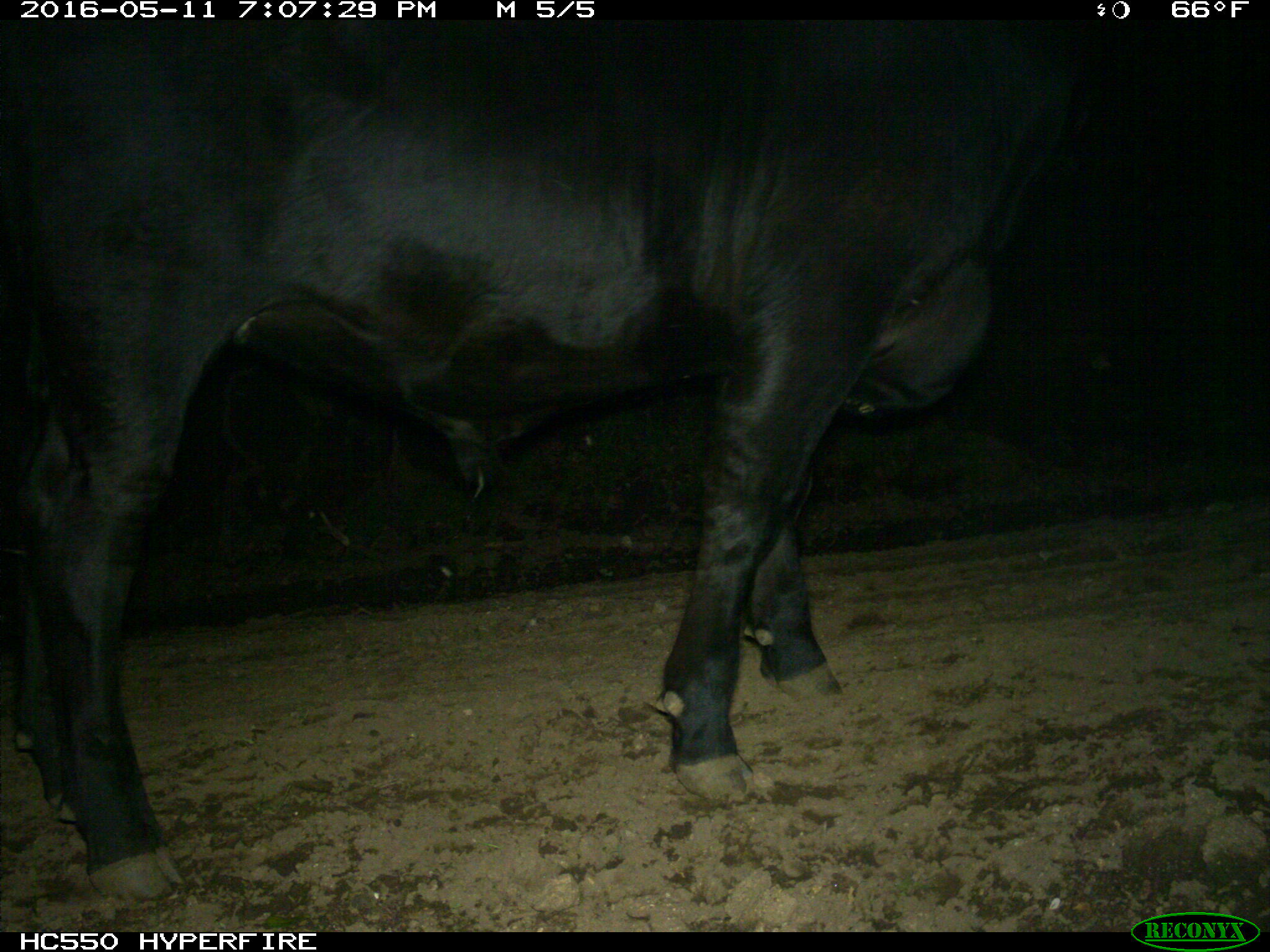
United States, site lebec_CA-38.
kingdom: Animalia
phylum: Chordata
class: Mammalia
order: Artiodactyla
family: Bovidae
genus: Bos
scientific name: Bos taurus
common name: domestic cow